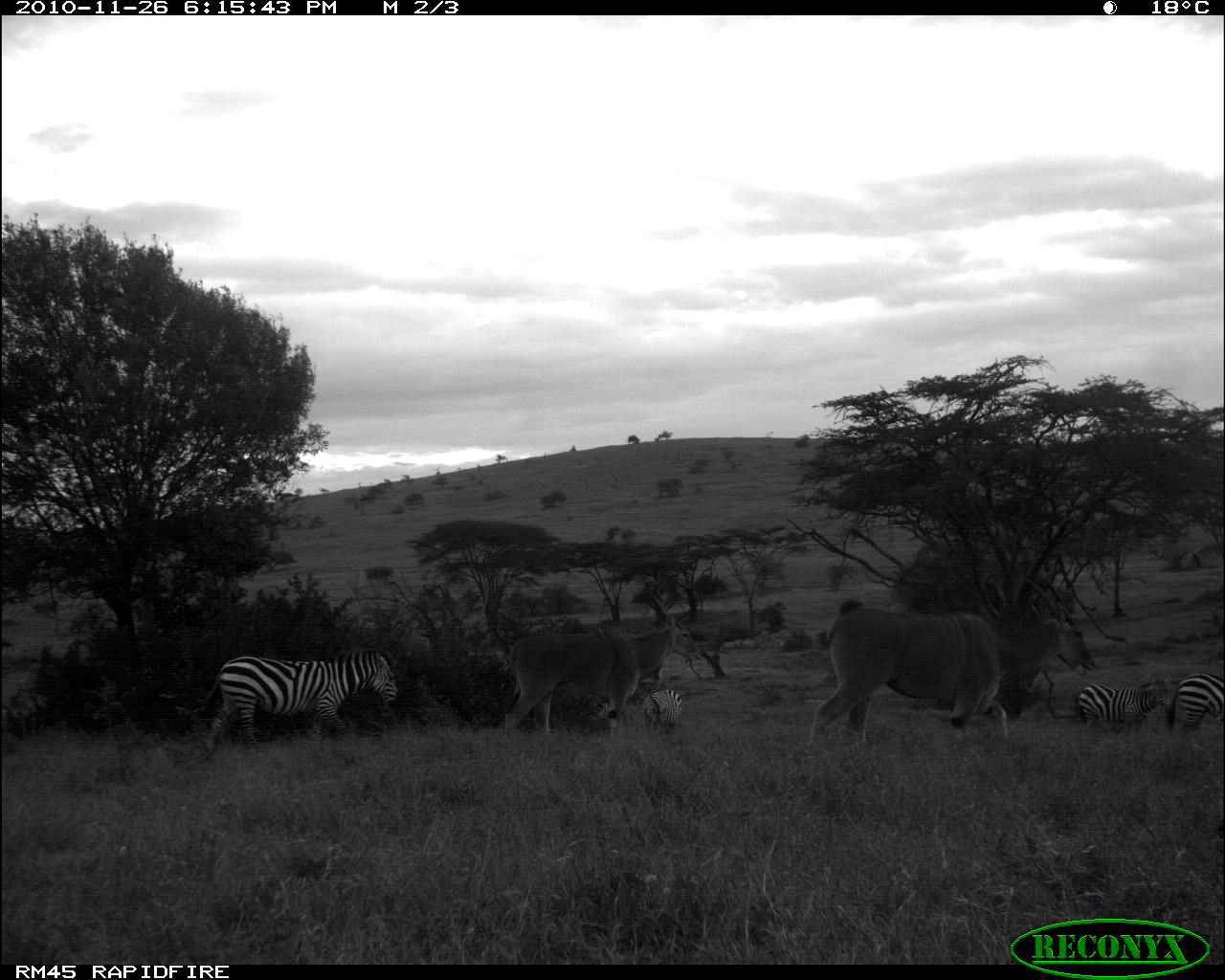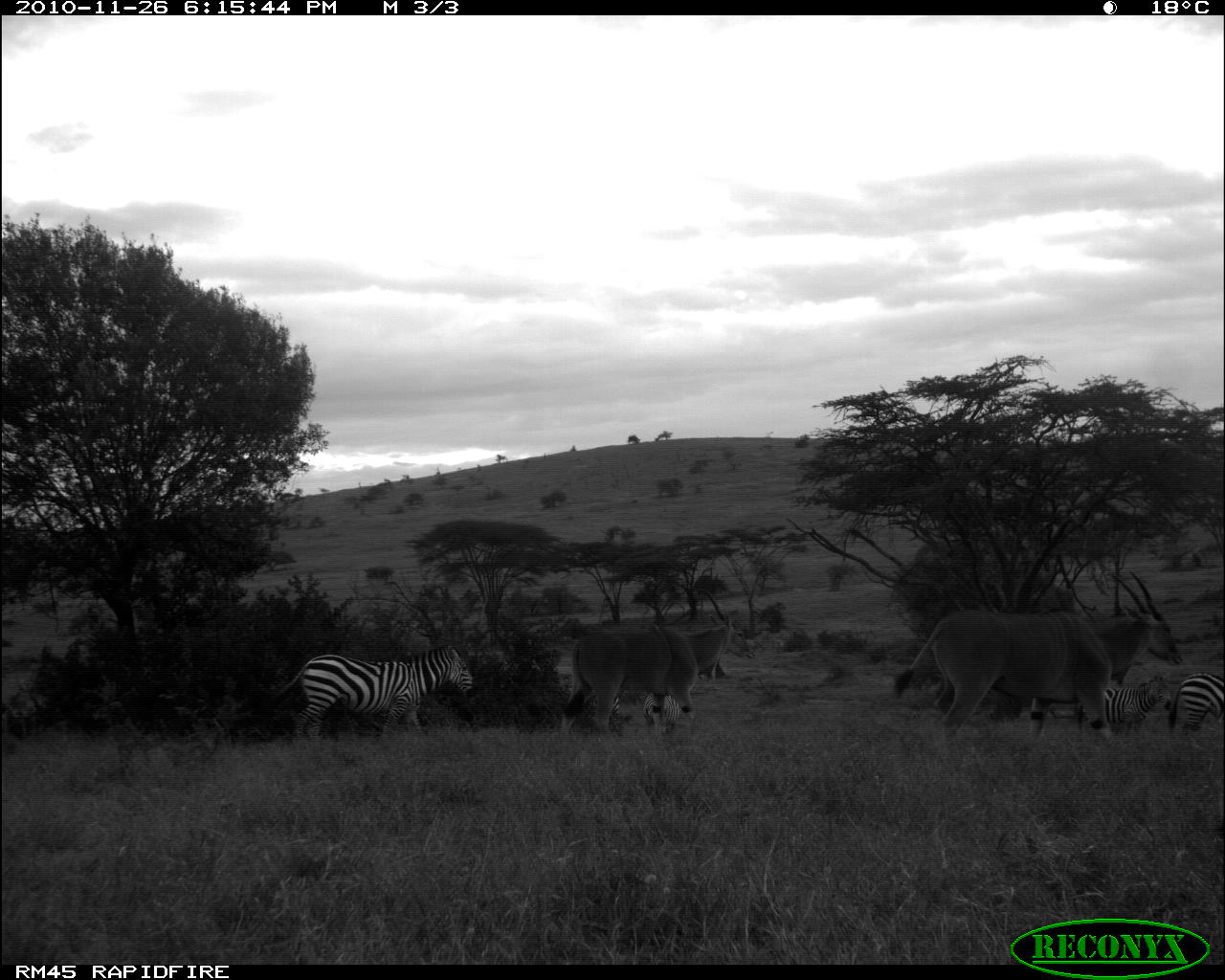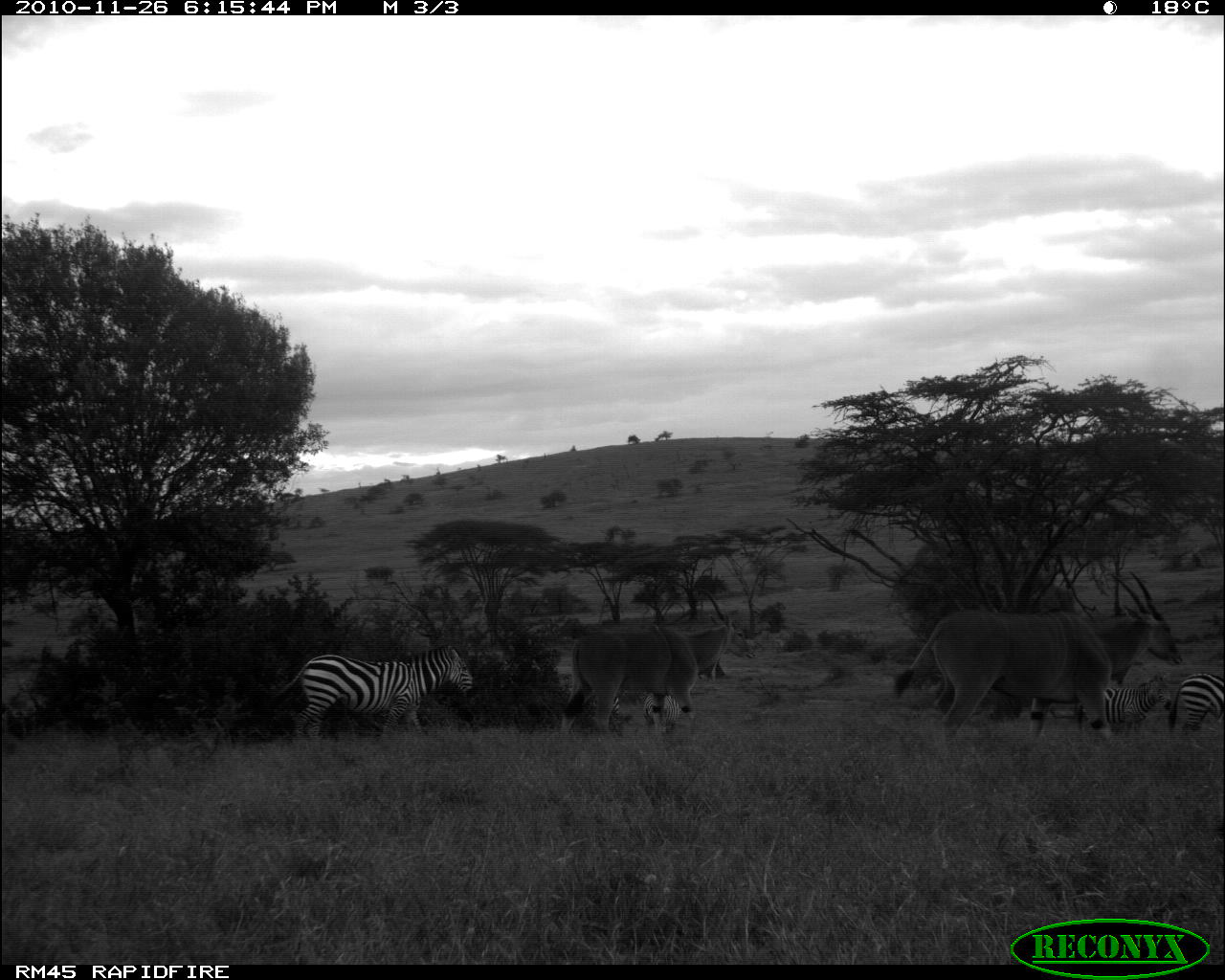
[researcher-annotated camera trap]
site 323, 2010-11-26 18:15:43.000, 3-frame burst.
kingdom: Animalia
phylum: Chordata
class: Mammalia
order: Perissodactyla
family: Equidae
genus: Equus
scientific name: Equus quagga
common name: plains zebra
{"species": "Equus quagga (plains zebra)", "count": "4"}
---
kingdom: Animalia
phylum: Chordata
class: Mammalia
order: Artiodactyla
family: Bovidae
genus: Tragelaphus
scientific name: Tragelaphus oryx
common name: eland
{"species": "Tragelaphus oryx (eland)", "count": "2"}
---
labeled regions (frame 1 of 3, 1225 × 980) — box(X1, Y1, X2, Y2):
equus quagga: box(809, 573, 1084, 745); box(502, 615, 702, 736); box(201, 648, 401, 752); box(1077, 678, 1168, 730); box(1166, 671, 1225, 732); box(643, 688, 683, 735)